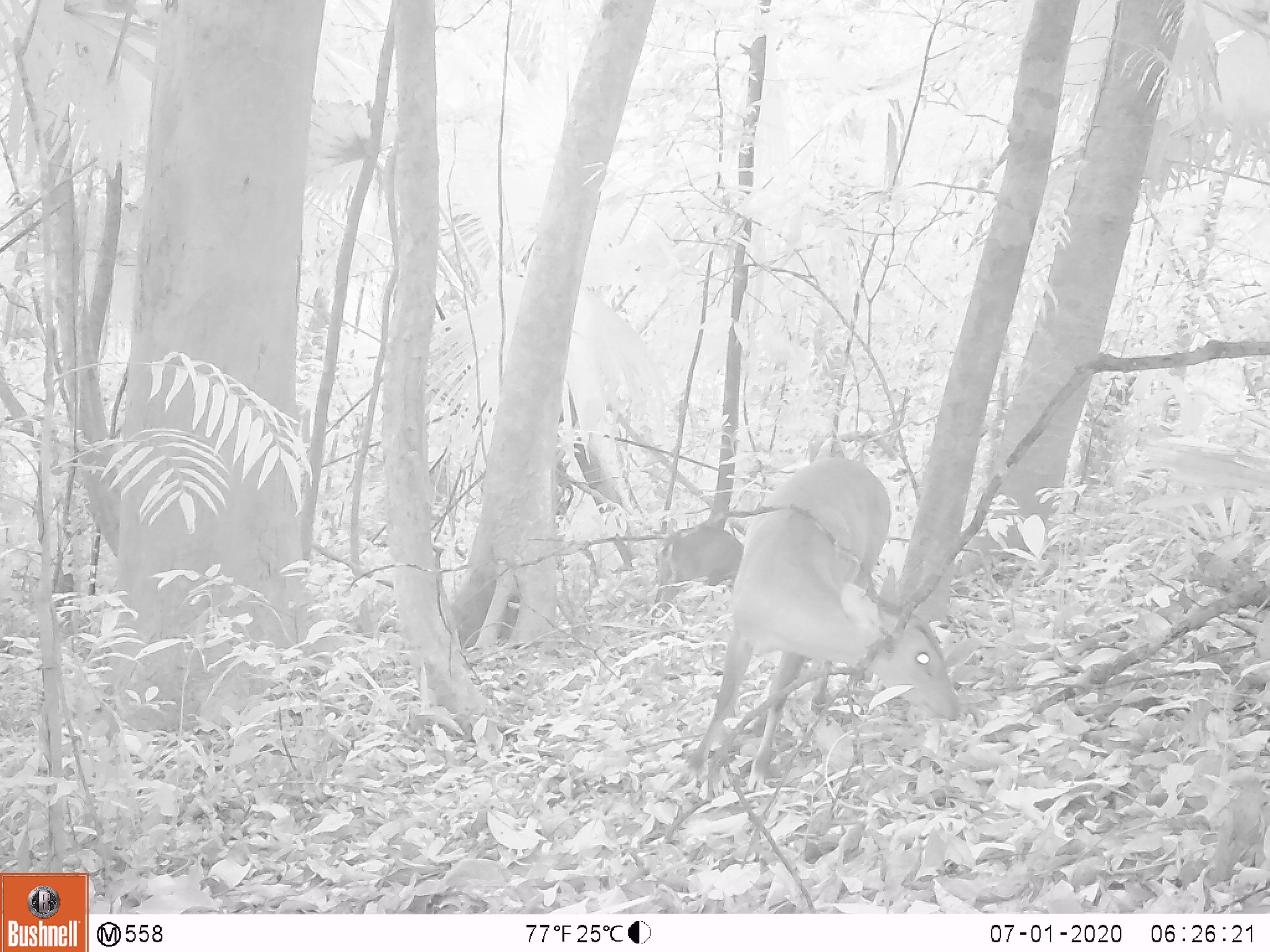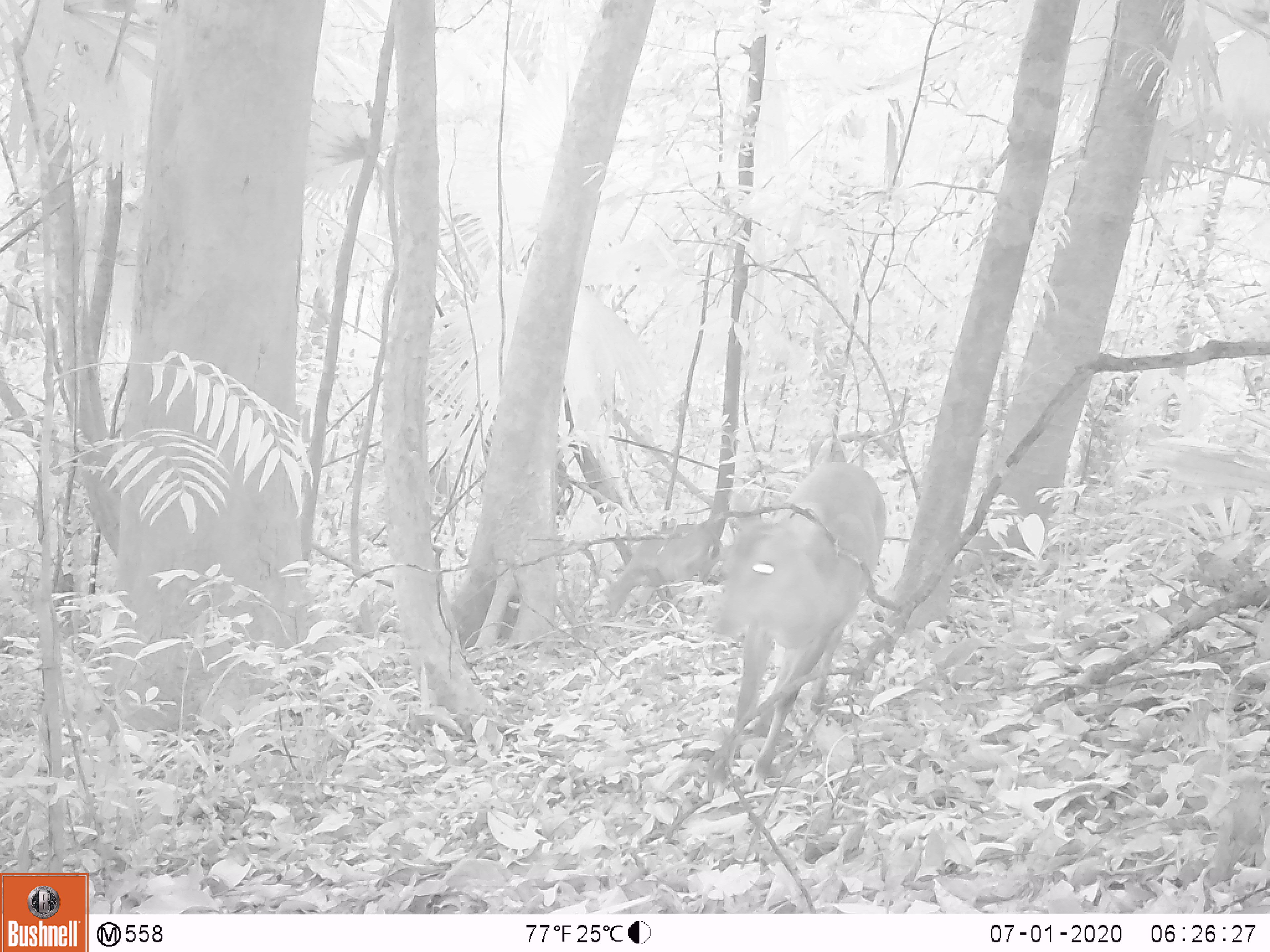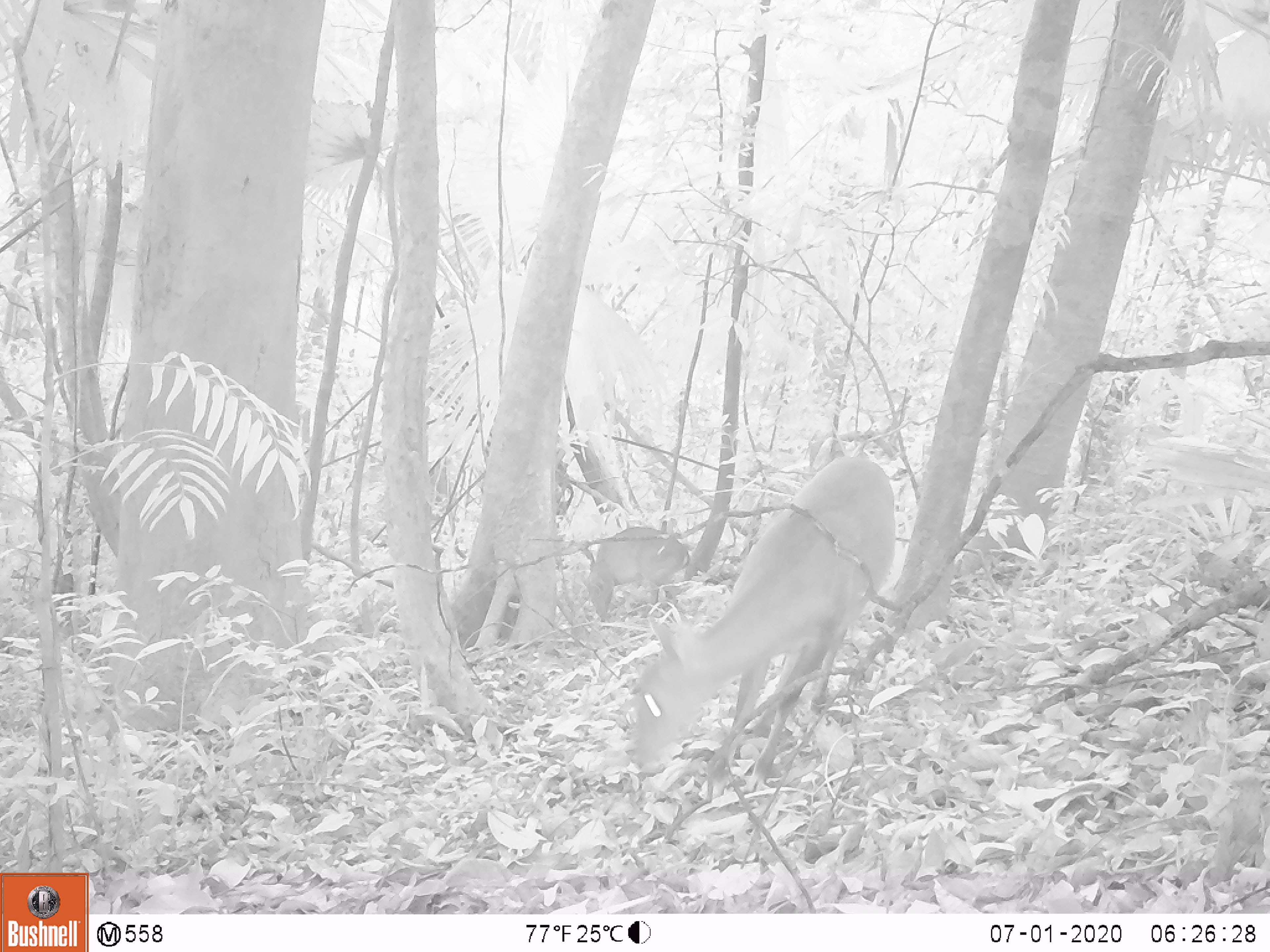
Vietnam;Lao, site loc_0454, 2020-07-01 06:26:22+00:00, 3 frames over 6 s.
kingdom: Animalia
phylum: Chordata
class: Mammalia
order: Artiodactyla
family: Cervidae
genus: Muntiacus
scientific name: Muntiacus vuquangensis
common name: large-antlered muntjac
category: large antlered muntjac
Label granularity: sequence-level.